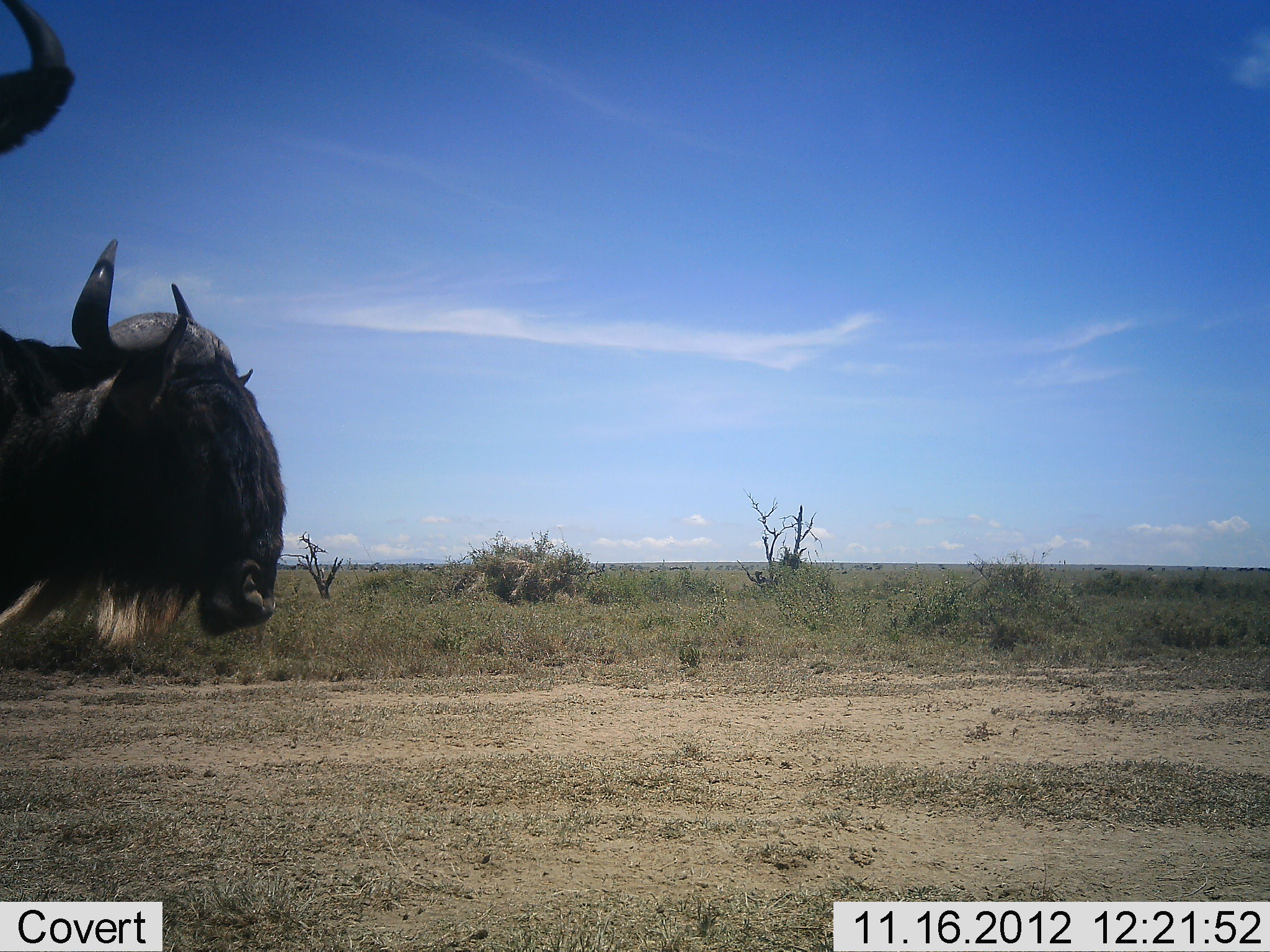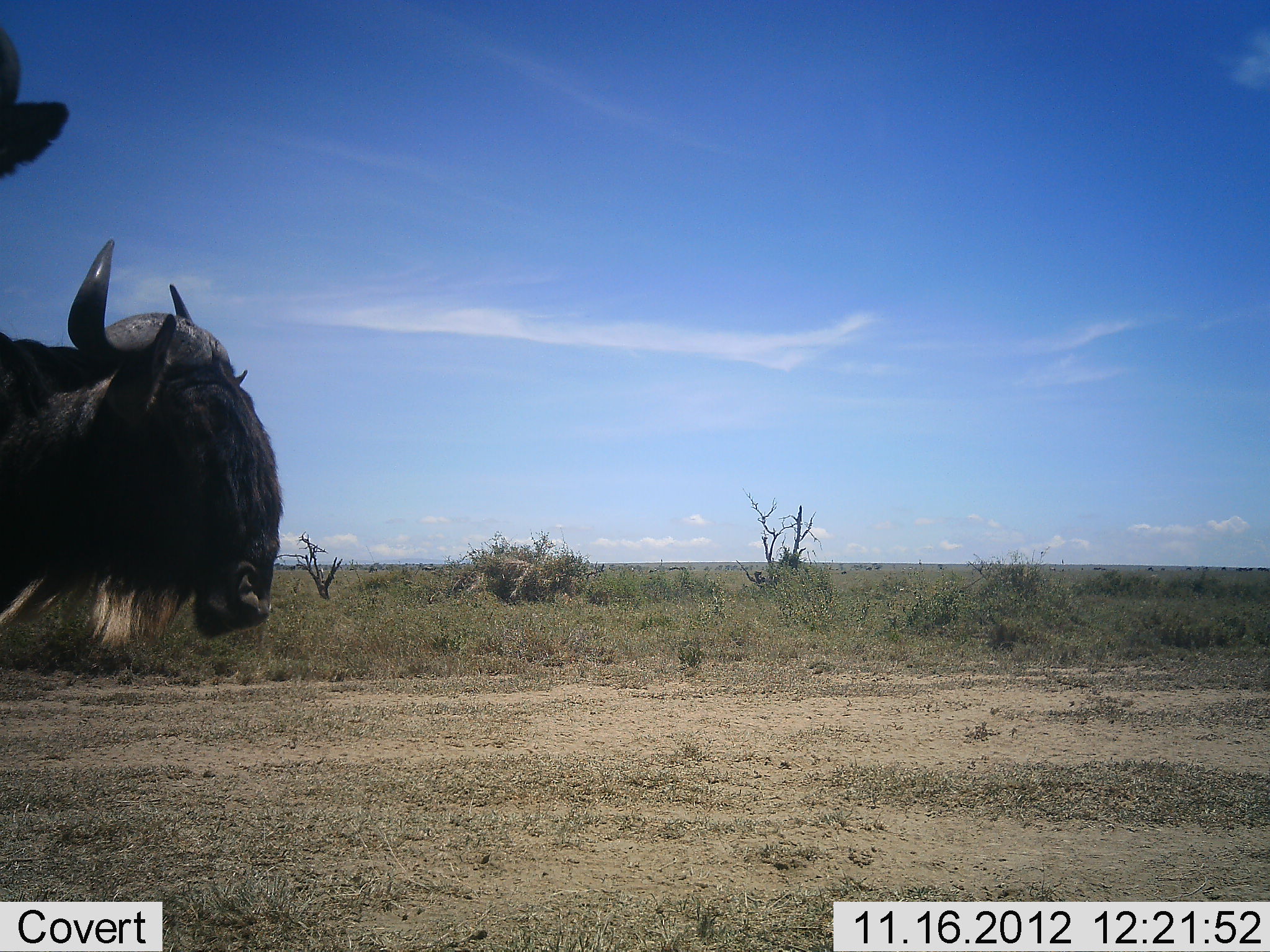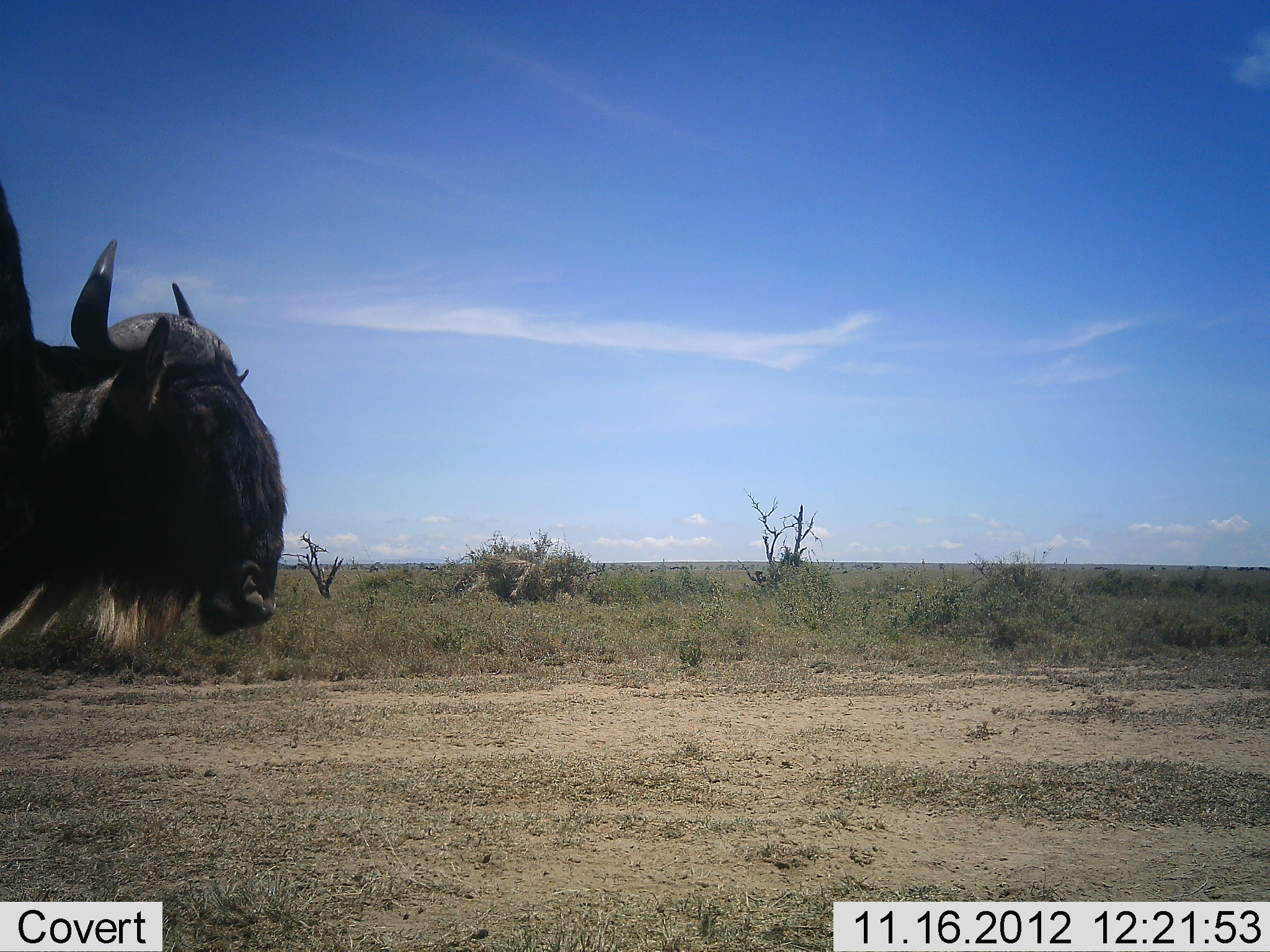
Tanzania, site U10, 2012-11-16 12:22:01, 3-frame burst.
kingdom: Animalia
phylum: Chordata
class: Mammalia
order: Artiodactyla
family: Bovidae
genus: Connochaetes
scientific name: Connochaetes taurinus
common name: blue wildebeest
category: wildebeest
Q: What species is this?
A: Wildebeest (blue wildebeest) (Connochaetes taurinus).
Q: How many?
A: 2.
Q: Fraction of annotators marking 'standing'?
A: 90%.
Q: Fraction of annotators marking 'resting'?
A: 0%.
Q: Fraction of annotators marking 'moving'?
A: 10%.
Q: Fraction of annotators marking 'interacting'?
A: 0%.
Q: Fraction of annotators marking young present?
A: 0%.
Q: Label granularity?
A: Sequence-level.